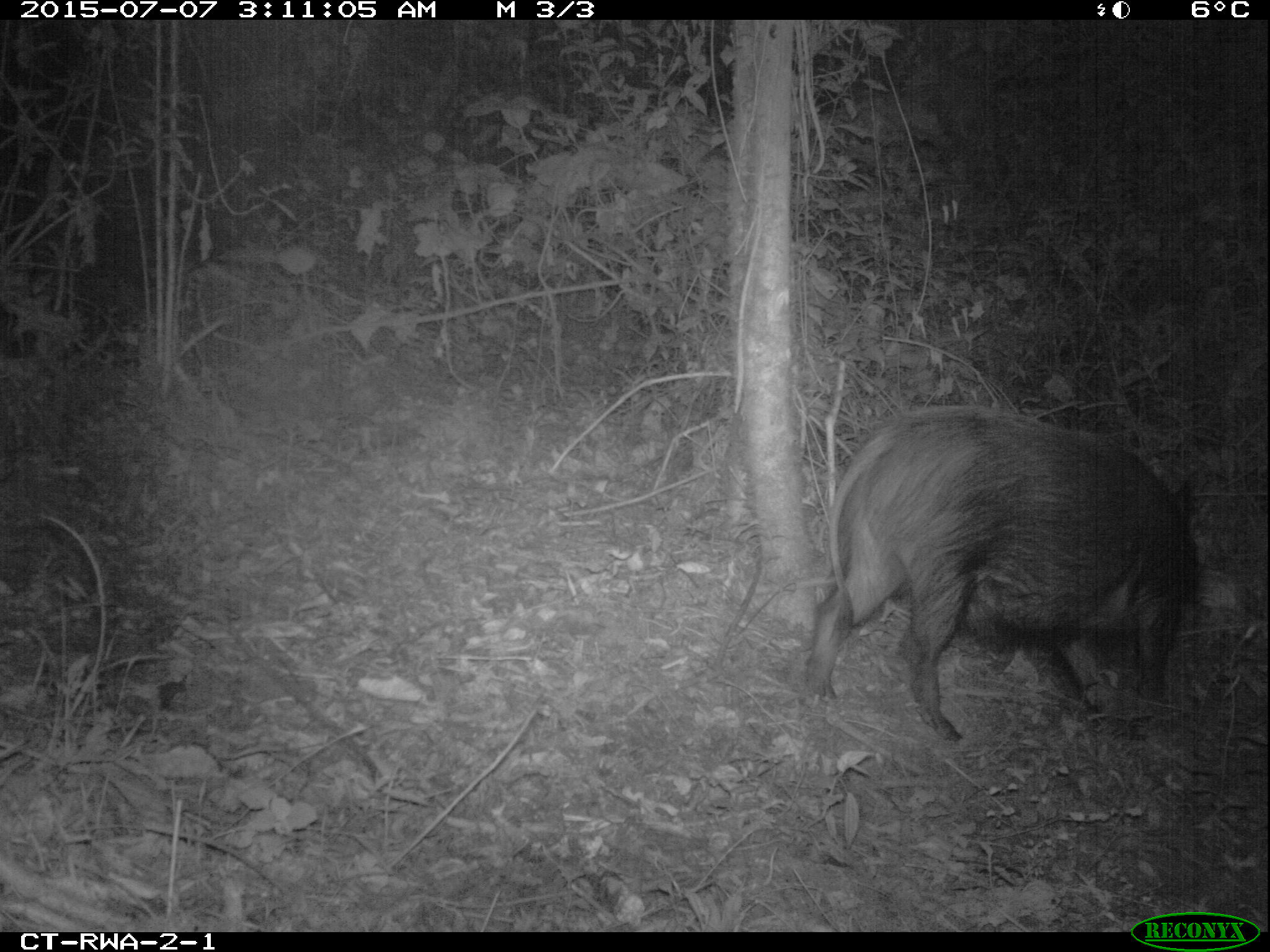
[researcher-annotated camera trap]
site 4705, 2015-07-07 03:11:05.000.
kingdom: Animalia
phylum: Chordata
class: Mammalia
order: Artiodactyla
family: Suidae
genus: Potamochoerus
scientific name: Potamochoerus larvatus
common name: bushpig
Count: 1.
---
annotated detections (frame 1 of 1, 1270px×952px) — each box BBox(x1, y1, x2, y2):
potamochoerus larvatus: BBox(800, 401, 1194, 740)